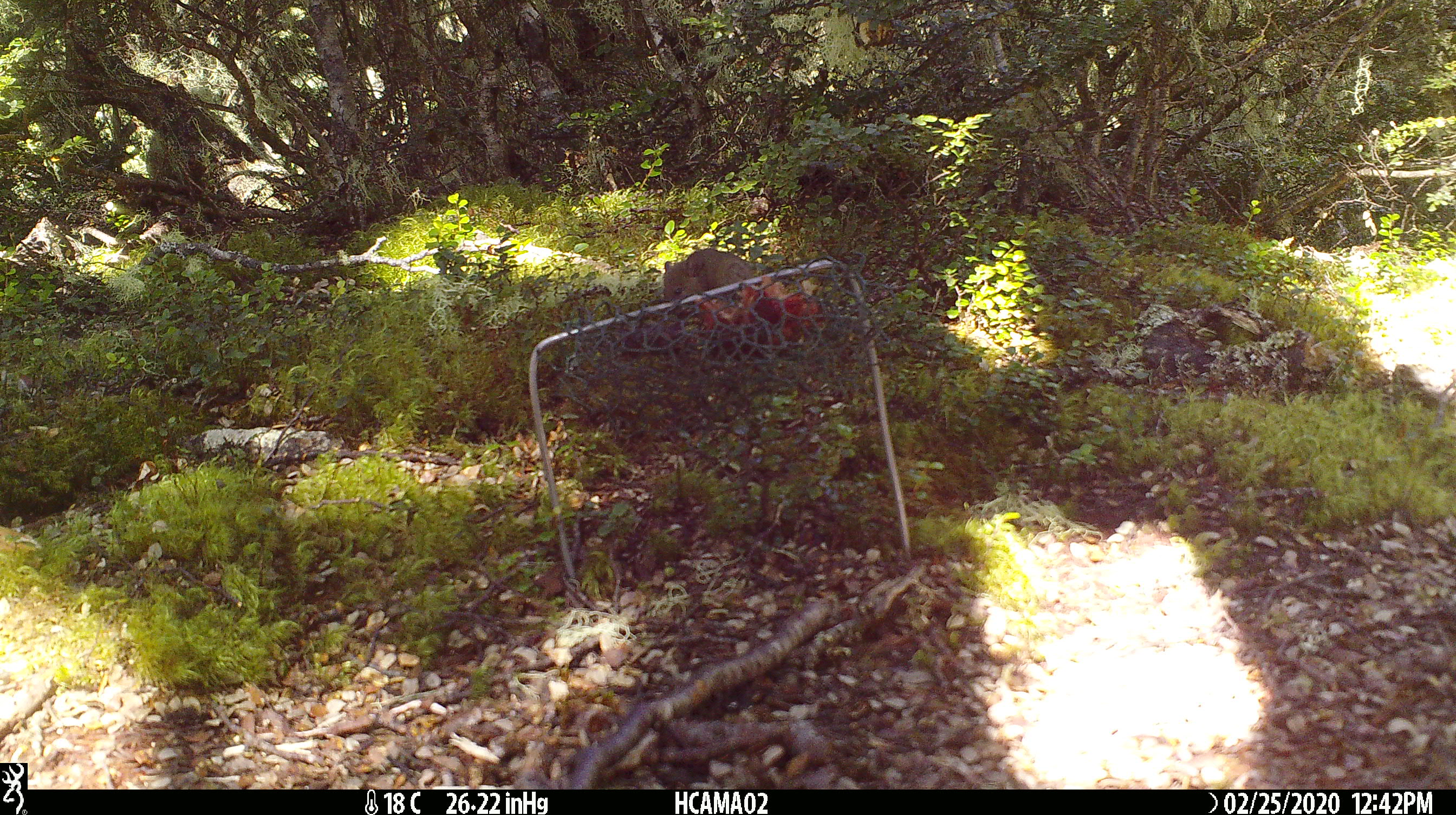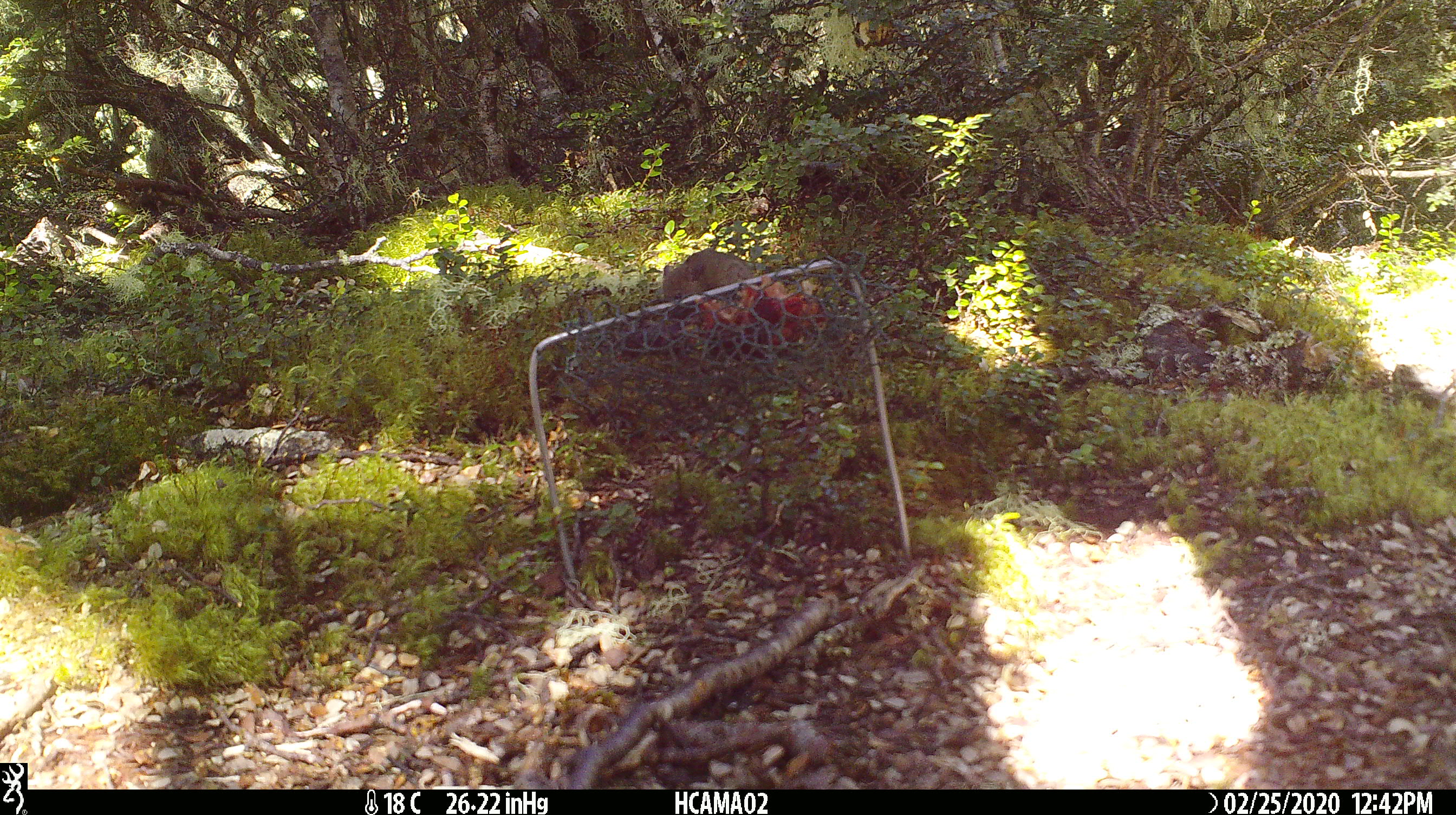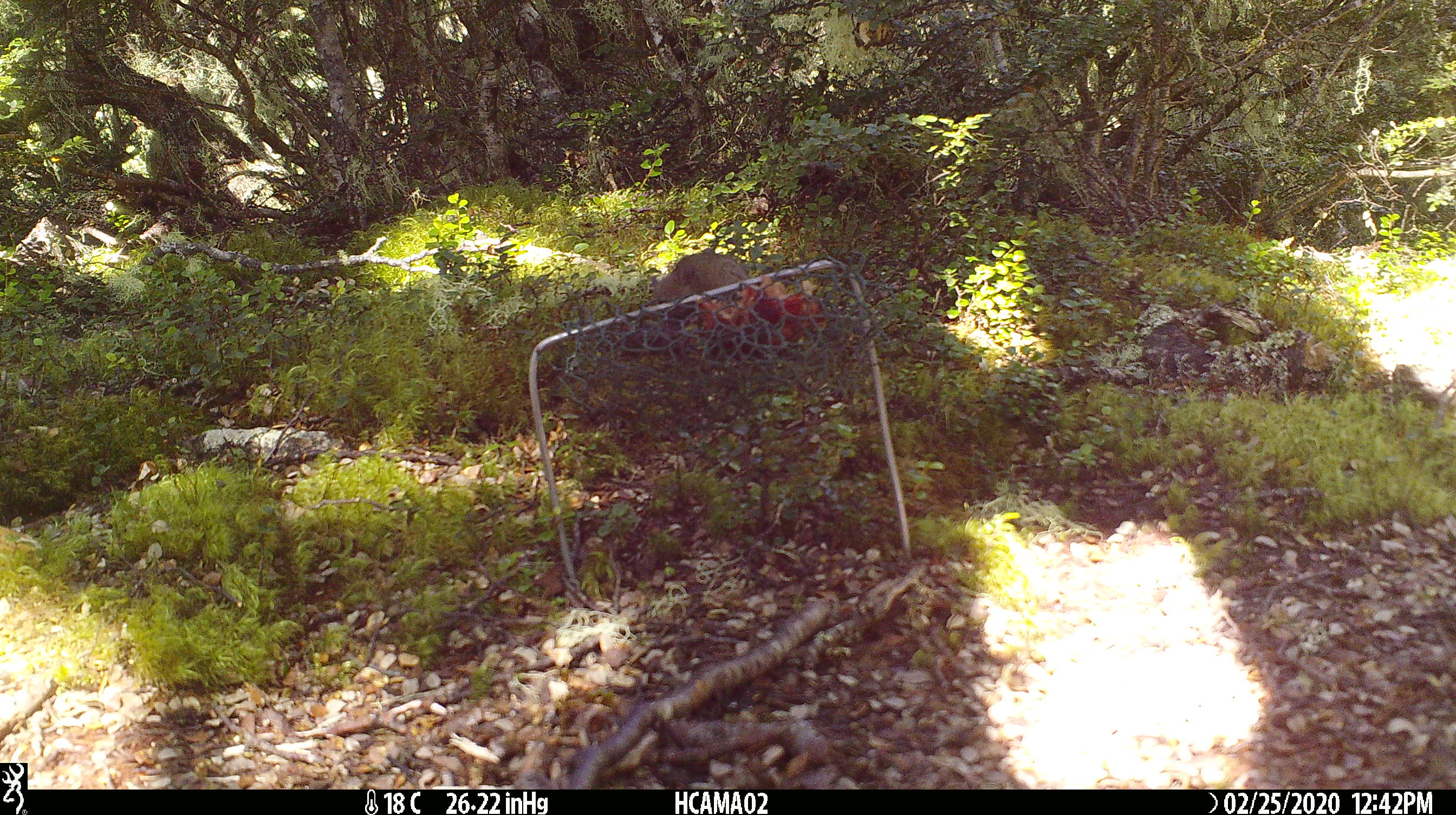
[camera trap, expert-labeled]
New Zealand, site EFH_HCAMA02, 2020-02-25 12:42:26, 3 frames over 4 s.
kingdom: Animalia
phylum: Chordata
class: Mammalia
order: Rodentia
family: Muridae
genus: Mus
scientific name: Mus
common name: mouse